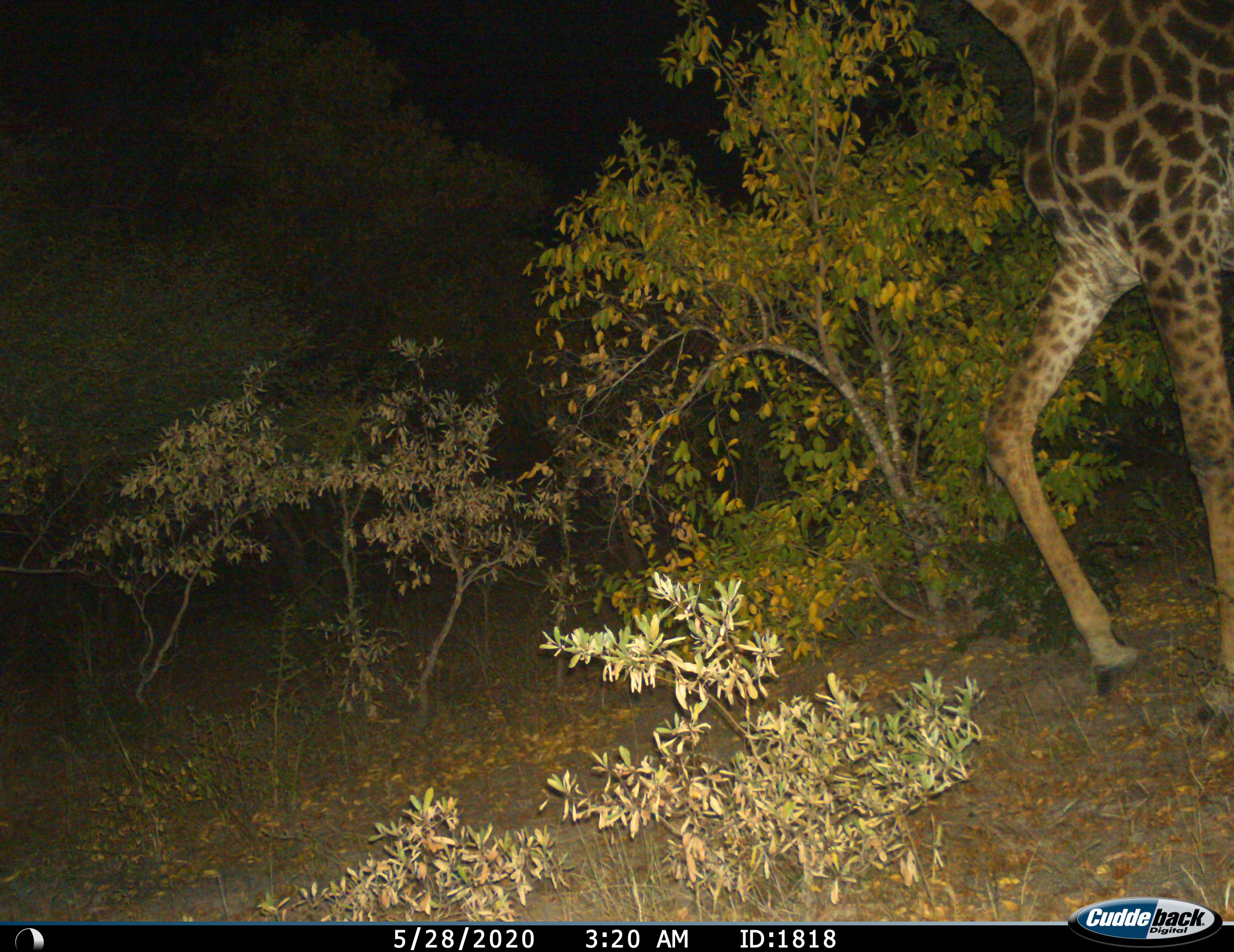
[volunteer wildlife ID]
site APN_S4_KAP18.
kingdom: Animalia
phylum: Chordata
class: Mammalia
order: Artiodactyla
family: Giraffidae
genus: Giraffa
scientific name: Giraffa camelopardalis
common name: giraffe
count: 1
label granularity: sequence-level